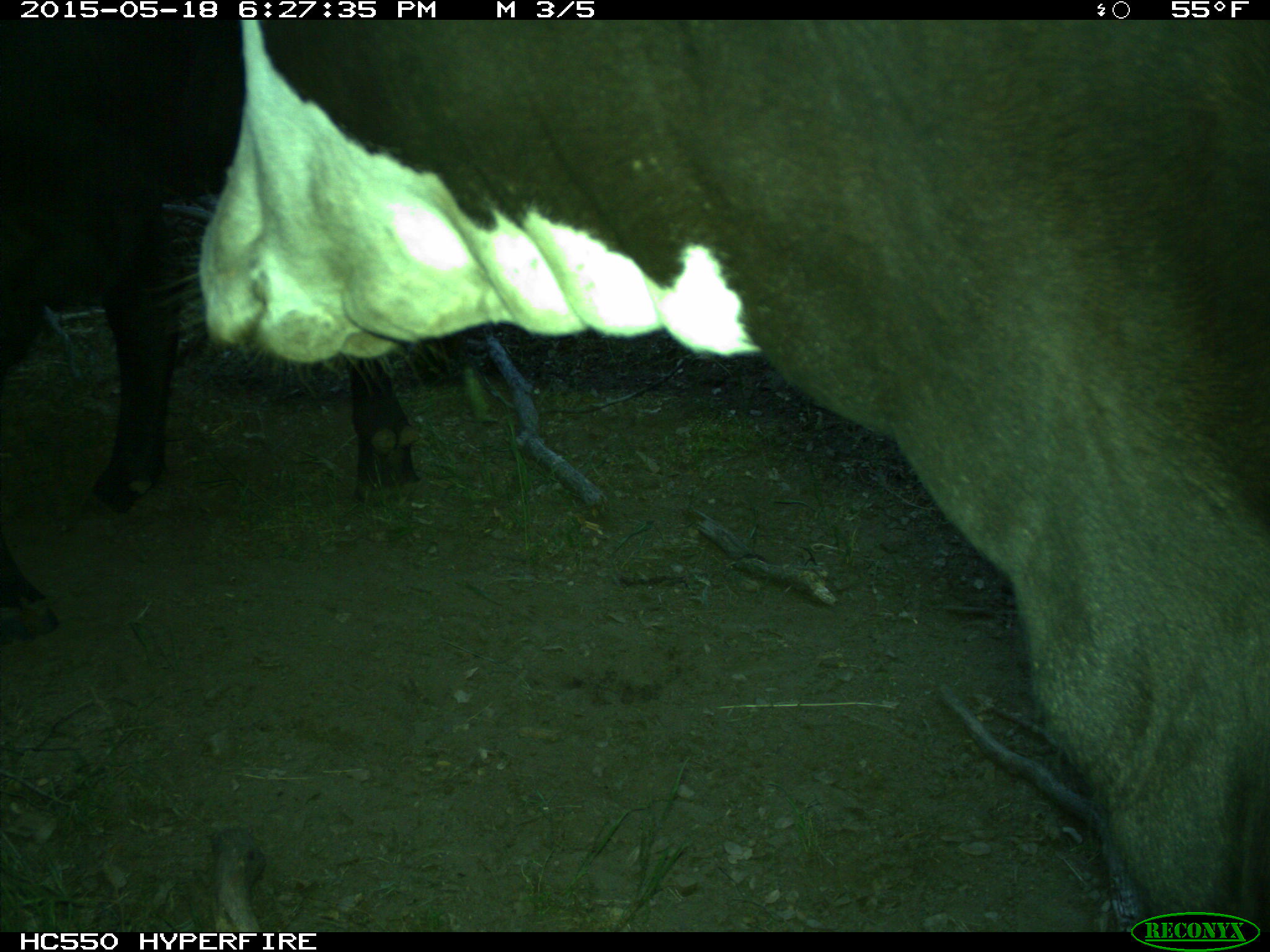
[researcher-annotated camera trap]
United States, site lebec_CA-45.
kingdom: Animalia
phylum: Chordata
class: Mammalia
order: Artiodactyla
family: Bovidae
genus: Bos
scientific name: Bos taurus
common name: domestic cow